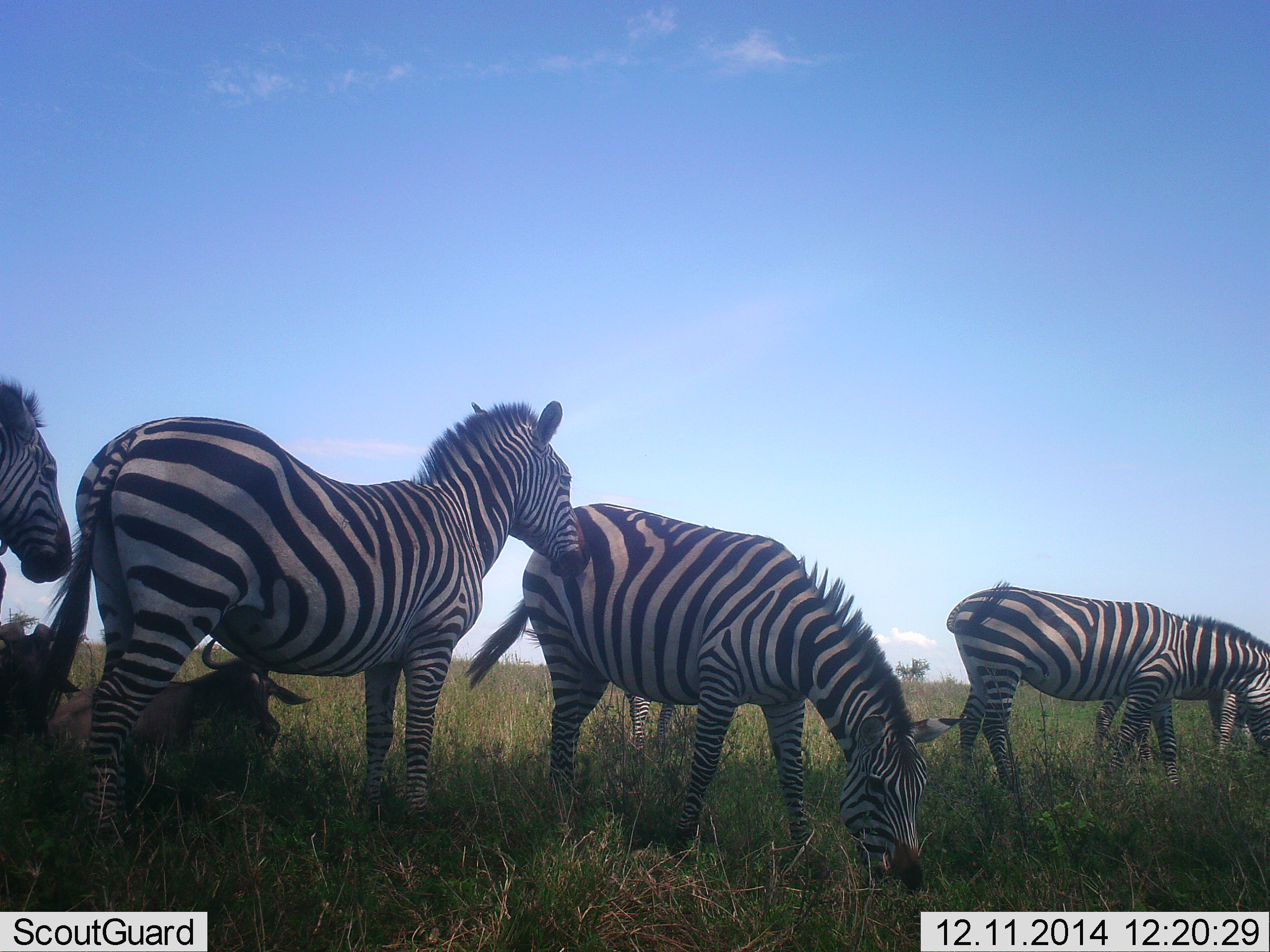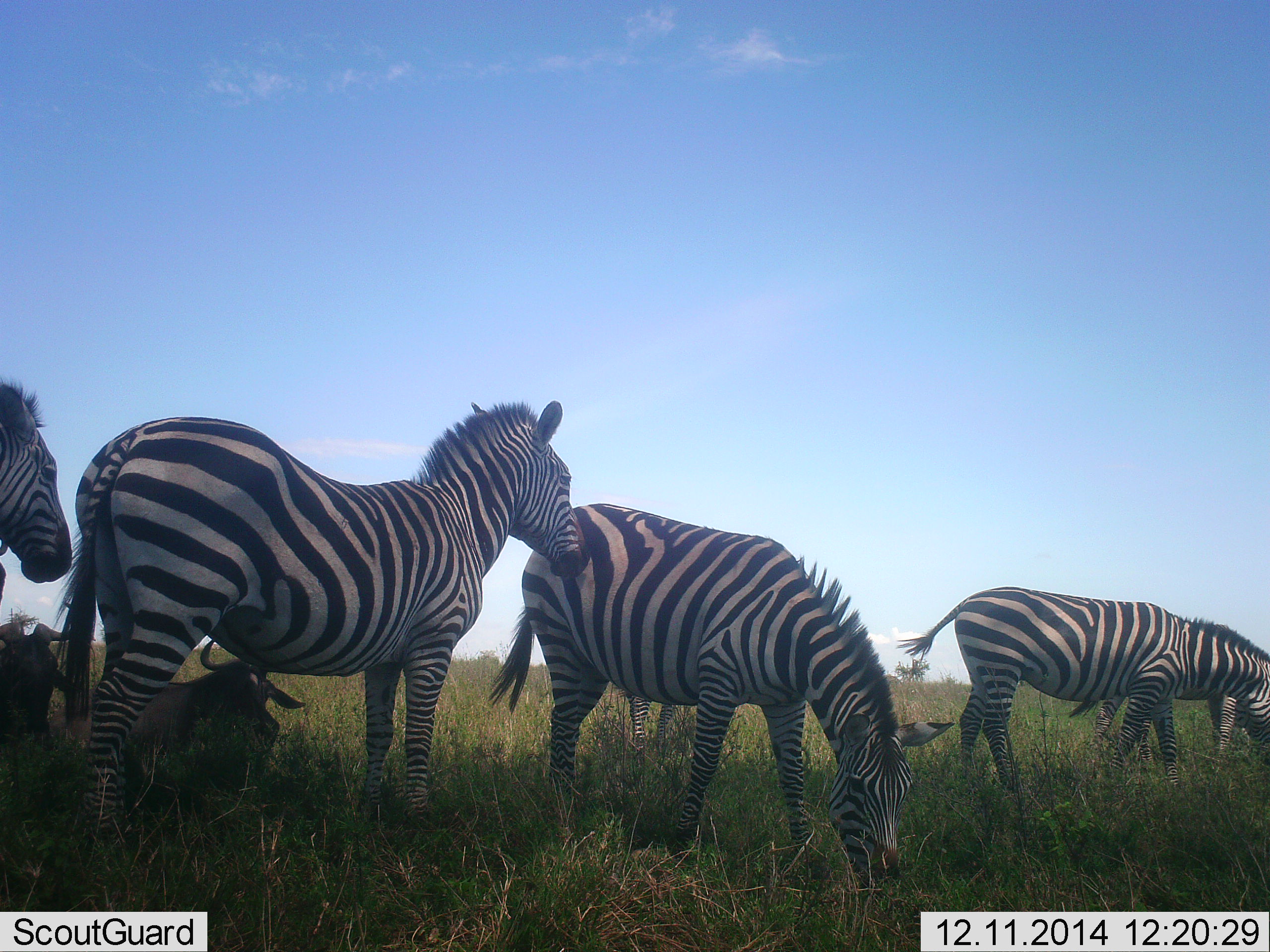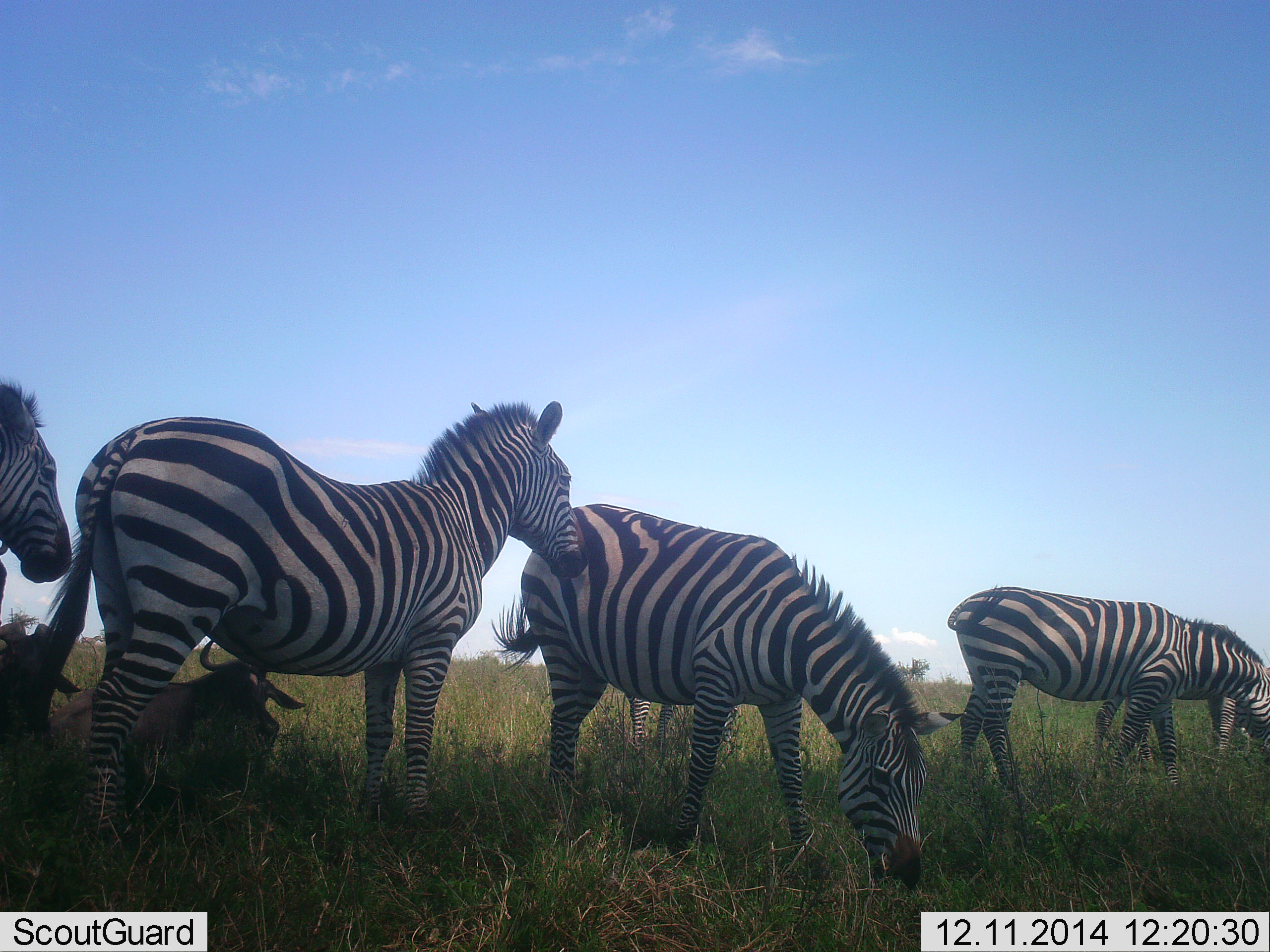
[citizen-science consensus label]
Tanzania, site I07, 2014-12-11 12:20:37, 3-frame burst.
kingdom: Animalia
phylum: Chordata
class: Mammalia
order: Artiodactyla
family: Bovidae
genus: Connochaetes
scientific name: Connochaetes taurinus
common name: blue wildebeest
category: wildebeest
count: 2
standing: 0%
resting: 100%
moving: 0%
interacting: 0%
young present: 0%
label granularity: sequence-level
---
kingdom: Animalia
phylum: Chordata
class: Mammalia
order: Perissodactyla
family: Equidae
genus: Equus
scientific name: Equus quagga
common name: plains zebra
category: zebra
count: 5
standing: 93%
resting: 14%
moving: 0%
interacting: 7%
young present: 0%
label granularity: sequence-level